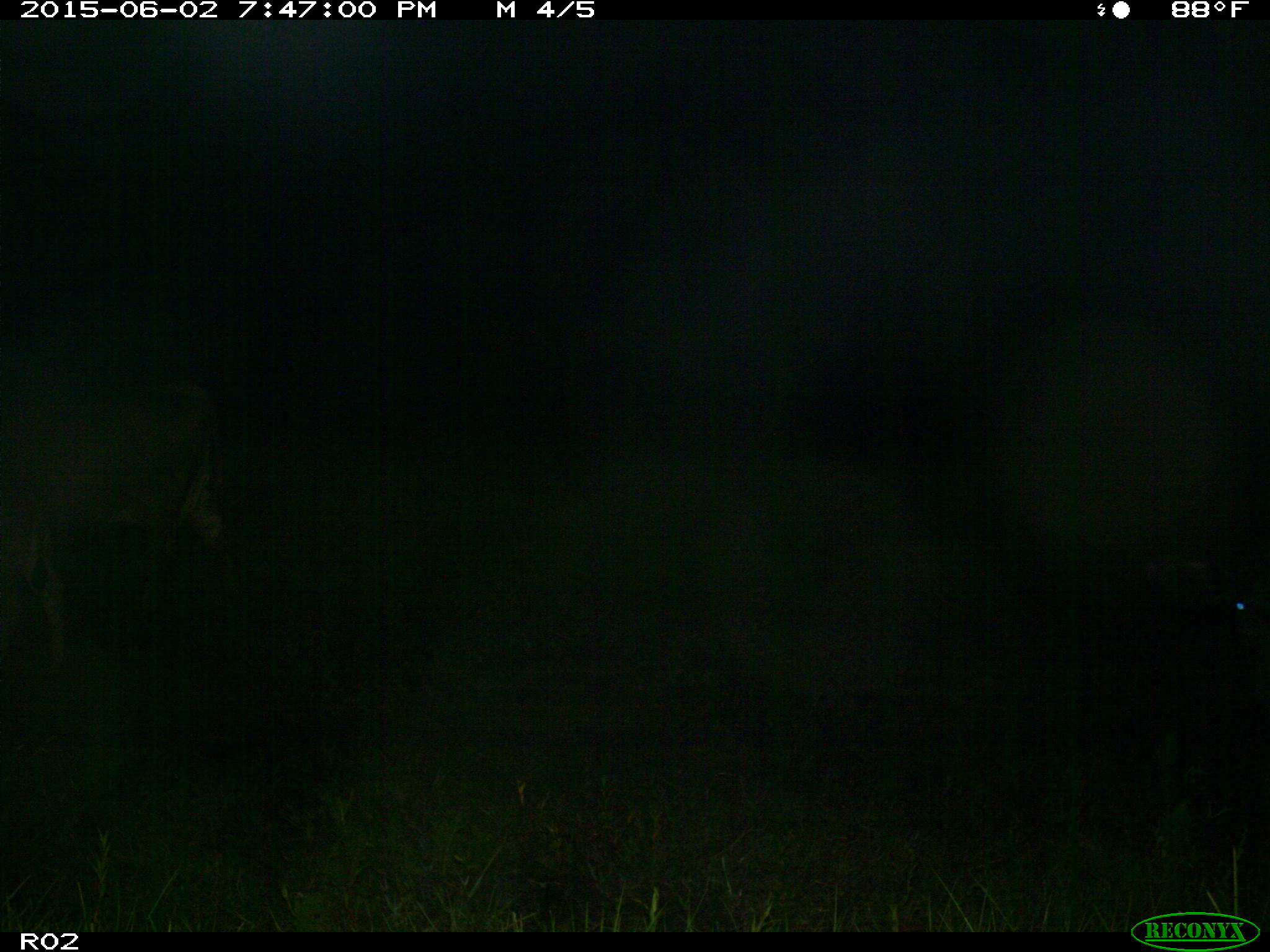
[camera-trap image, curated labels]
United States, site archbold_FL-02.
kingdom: Animalia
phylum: Chordata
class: Mammalia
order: Artiodactyla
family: Bovidae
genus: Bos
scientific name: Bos taurus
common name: domestic cow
Bos taurus (domestic cow).